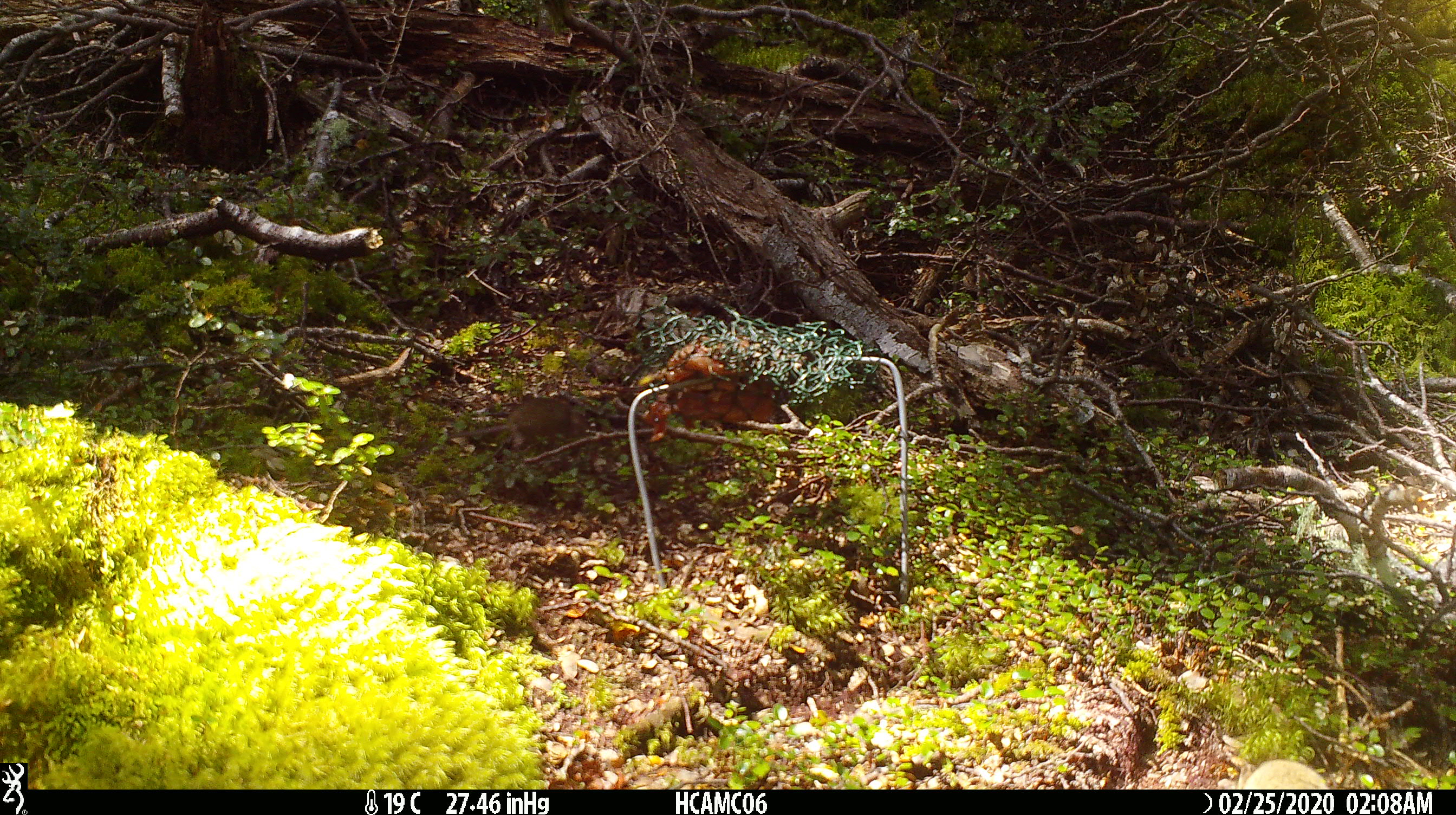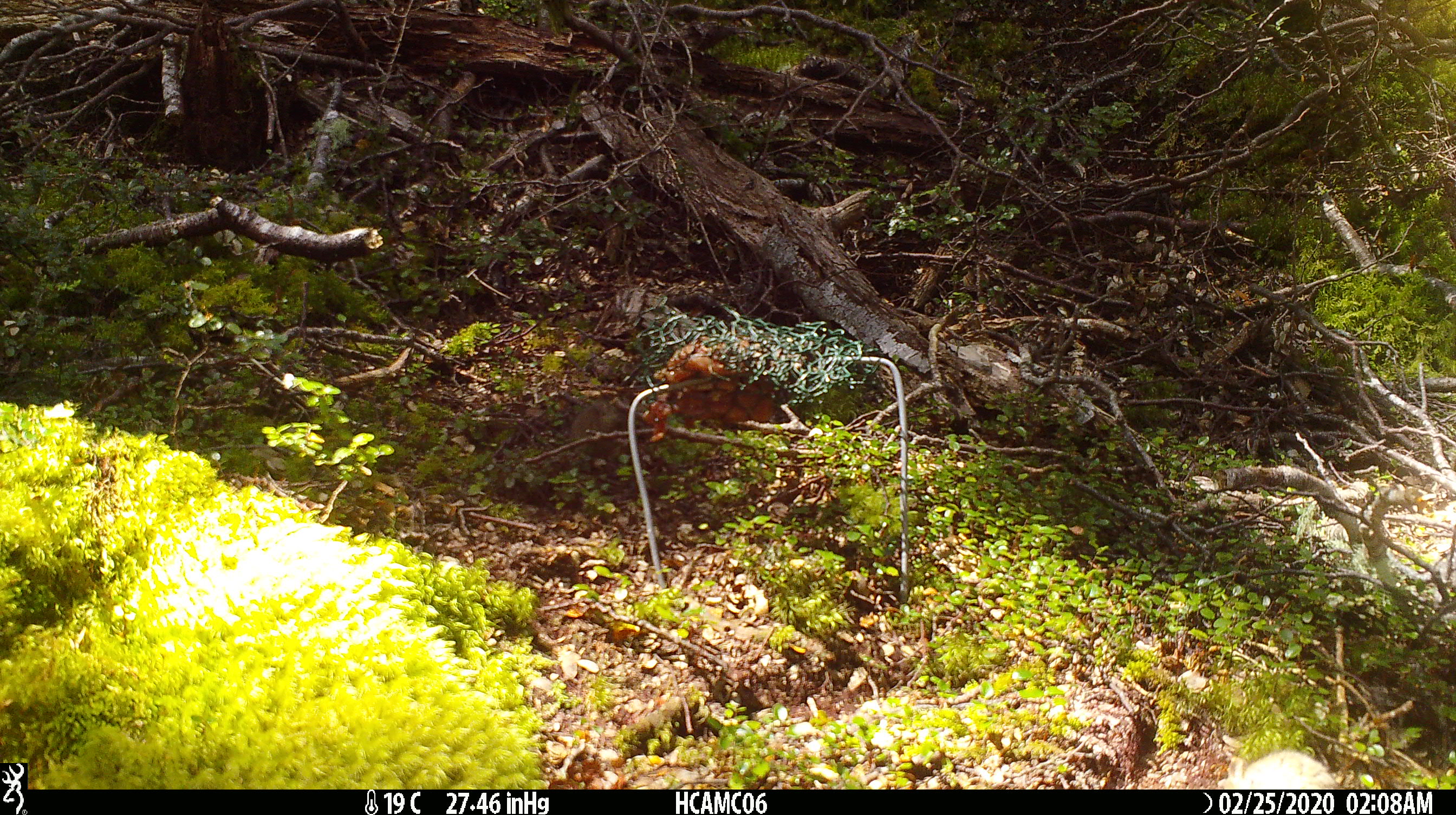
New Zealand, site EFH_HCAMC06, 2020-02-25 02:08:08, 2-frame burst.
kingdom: Animalia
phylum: Chordata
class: Mammalia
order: Rodentia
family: Muridae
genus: Mus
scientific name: Mus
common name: mouse